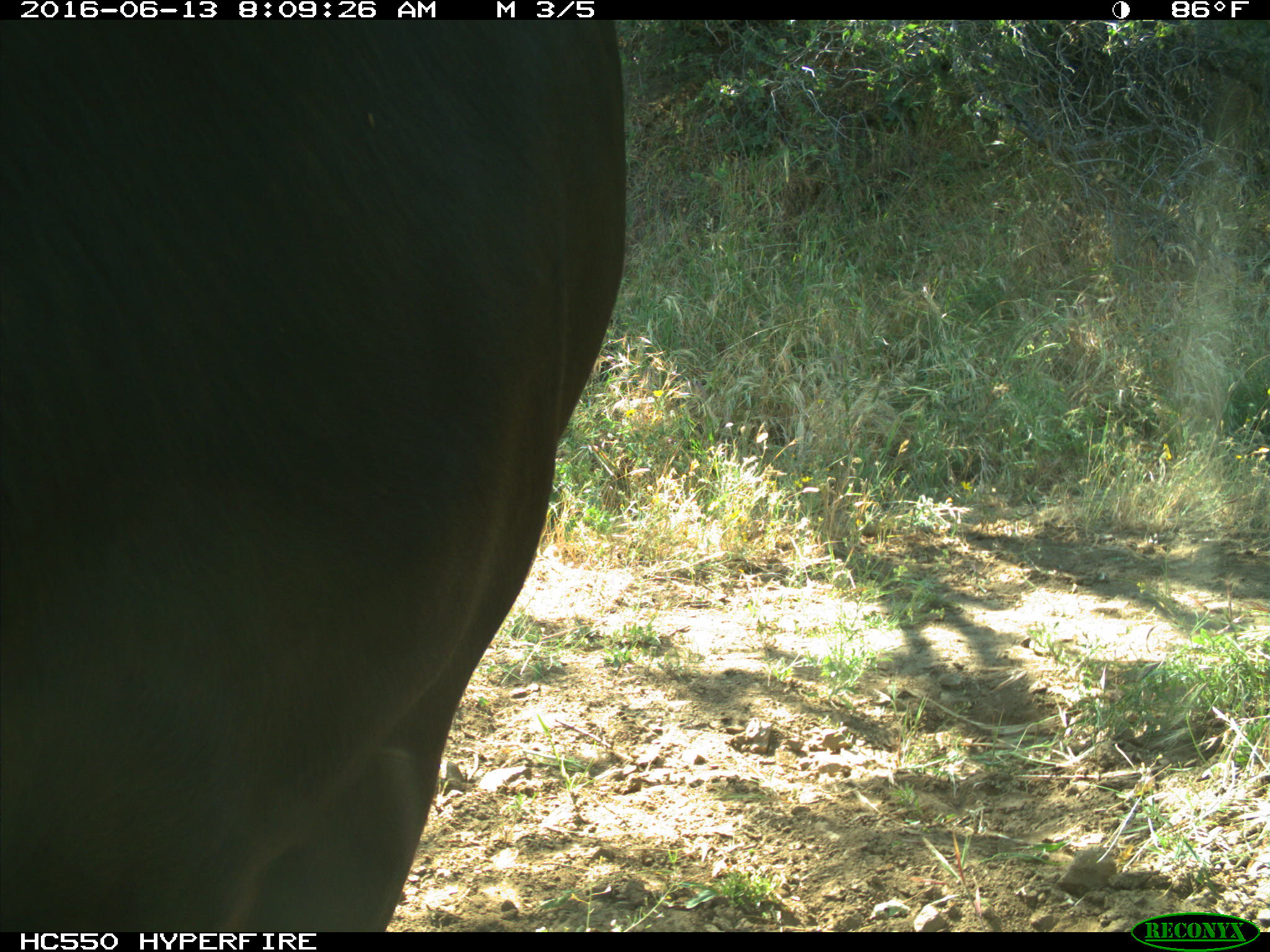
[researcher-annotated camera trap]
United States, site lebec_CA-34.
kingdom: Animalia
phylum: Chordata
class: Mammalia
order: Artiodactyla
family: Bovidae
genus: Bos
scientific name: Bos taurus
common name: domestic cow